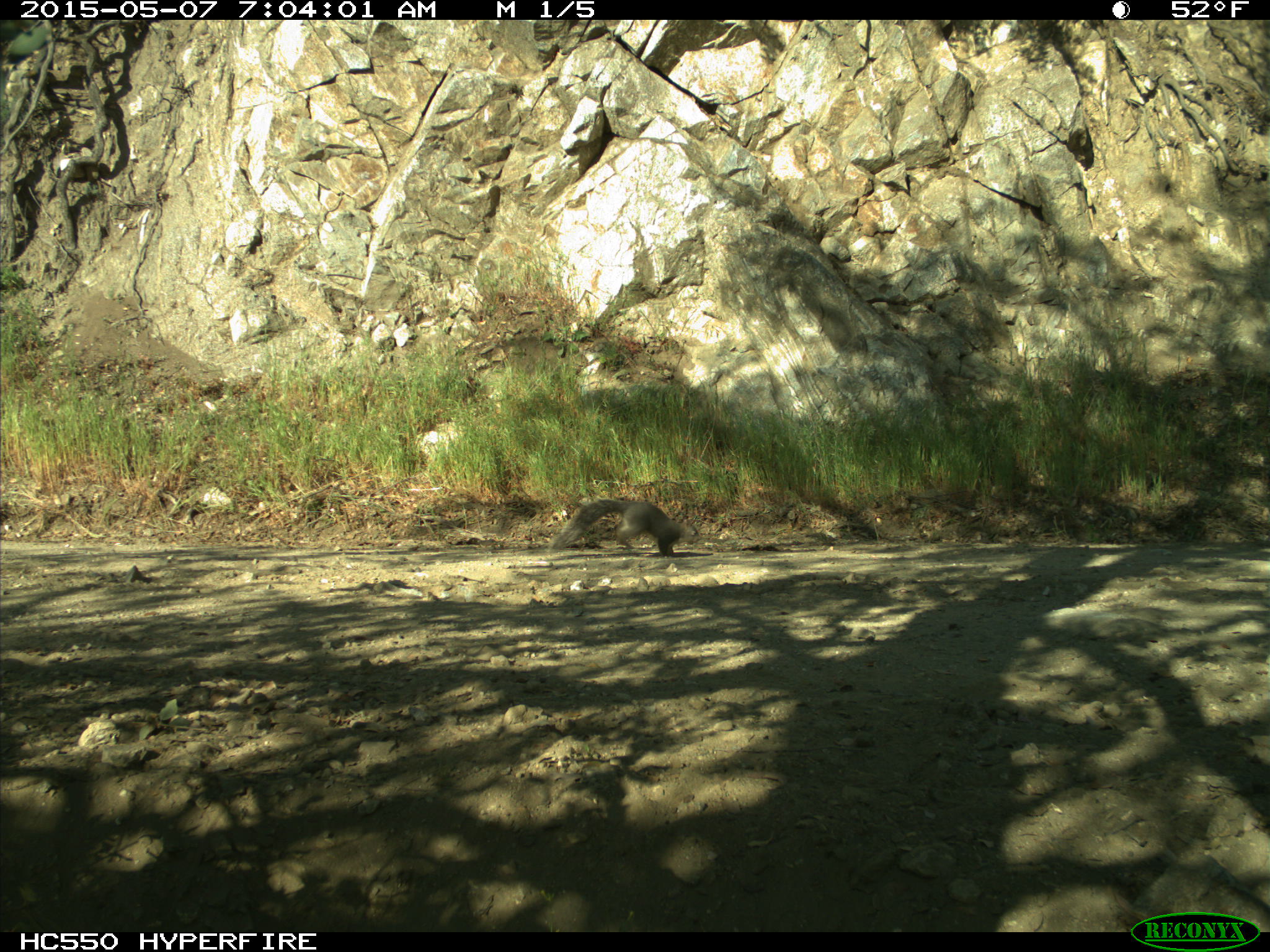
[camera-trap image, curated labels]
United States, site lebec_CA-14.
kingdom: Animalia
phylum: Chordata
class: Mammalia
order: Rodentia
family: Sciuridae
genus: Sciurus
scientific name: Sciurus carolinensis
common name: eastern gray squirrel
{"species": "Sciurus carolinensis (eastern gray squirrel)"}